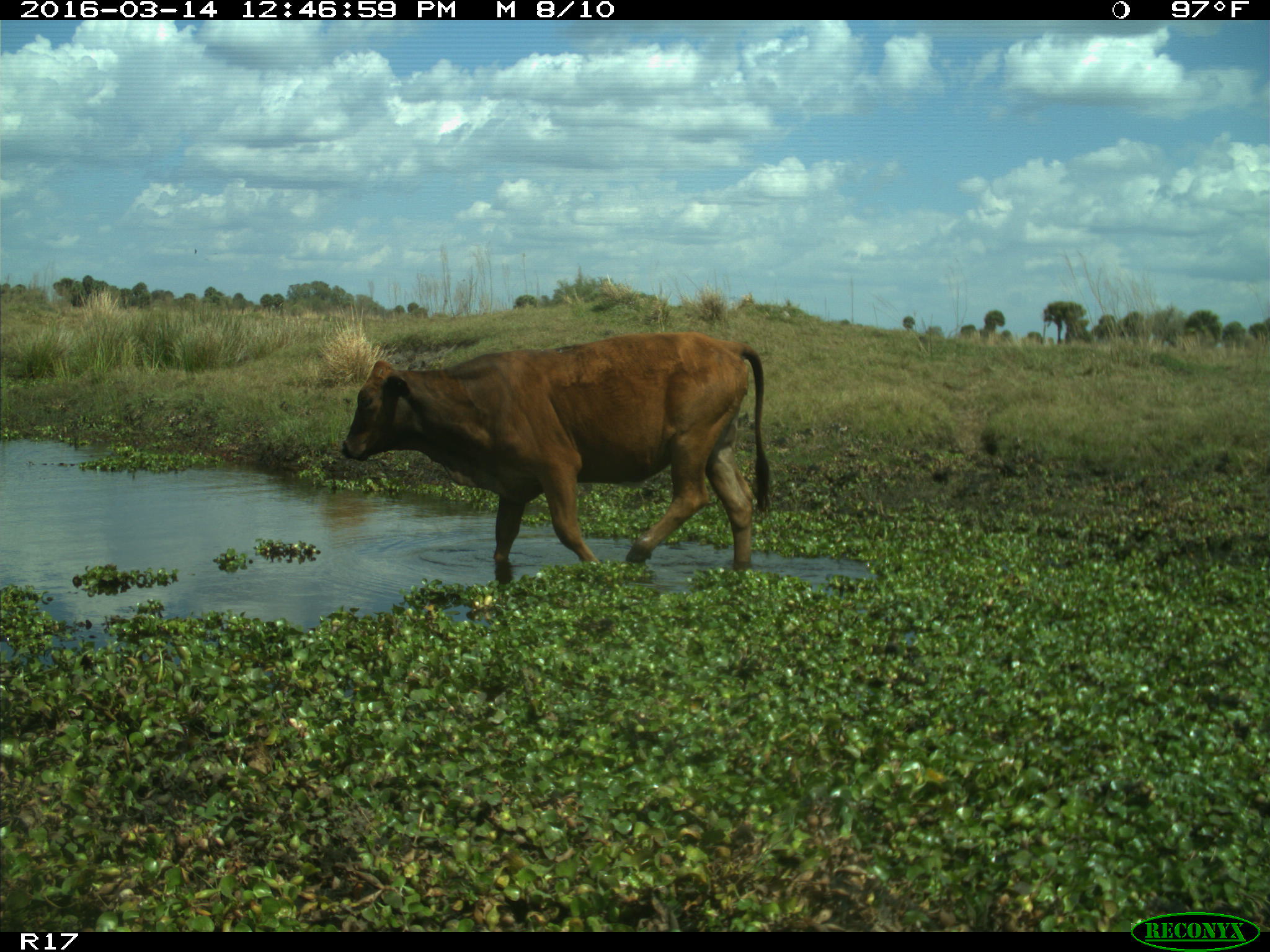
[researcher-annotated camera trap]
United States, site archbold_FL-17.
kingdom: Animalia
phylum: Chordata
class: Mammalia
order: Artiodactyla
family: Bovidae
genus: Bos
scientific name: Bos taurus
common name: domestic cow